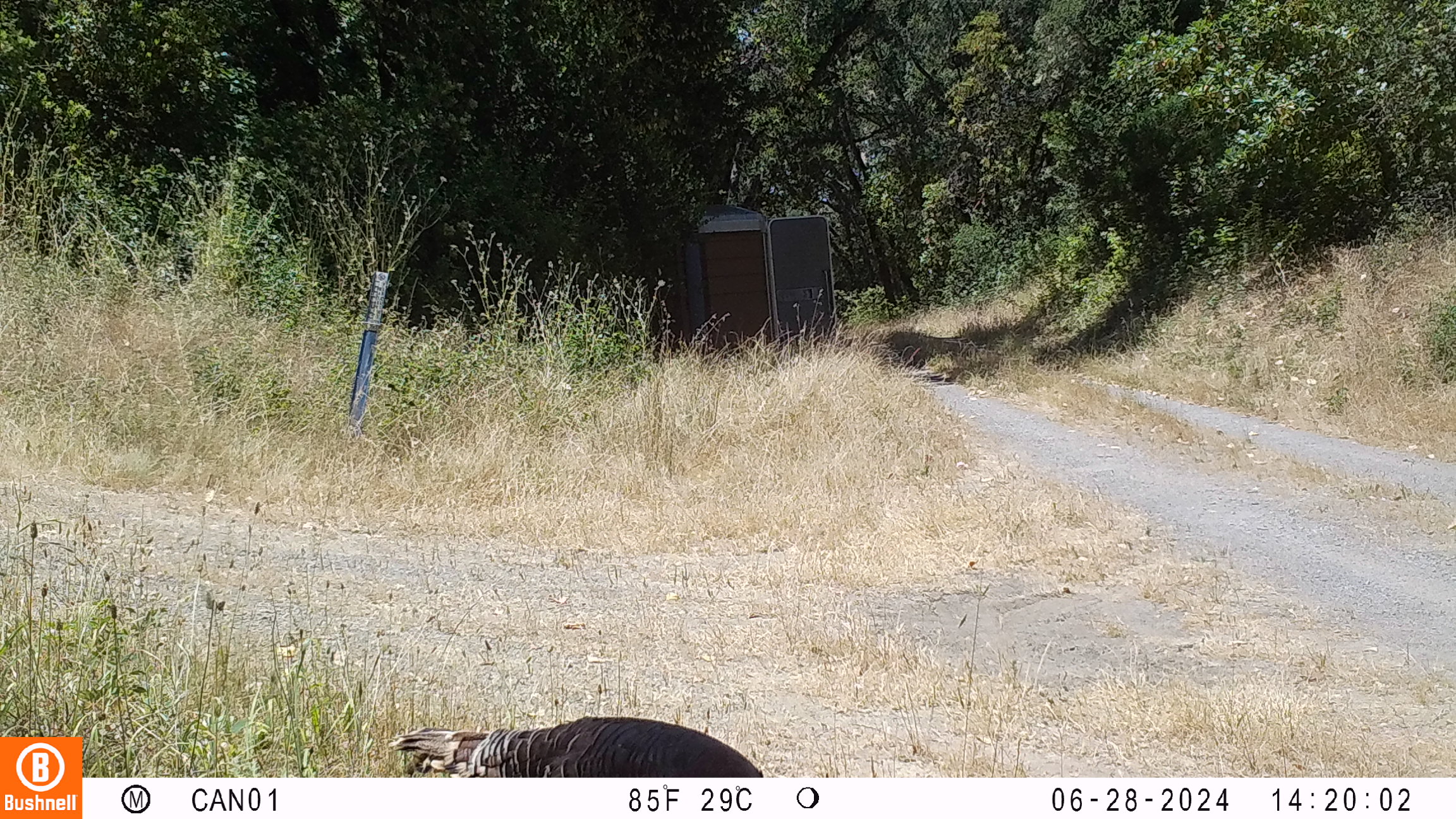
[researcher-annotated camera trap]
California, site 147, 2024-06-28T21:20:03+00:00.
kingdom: Animalia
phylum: Chordata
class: Aves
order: Galliformes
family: Phasianidae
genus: Meleagris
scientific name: Meleagris gallopavo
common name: turkey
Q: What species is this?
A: Turkey (Meleagris gallopavo).